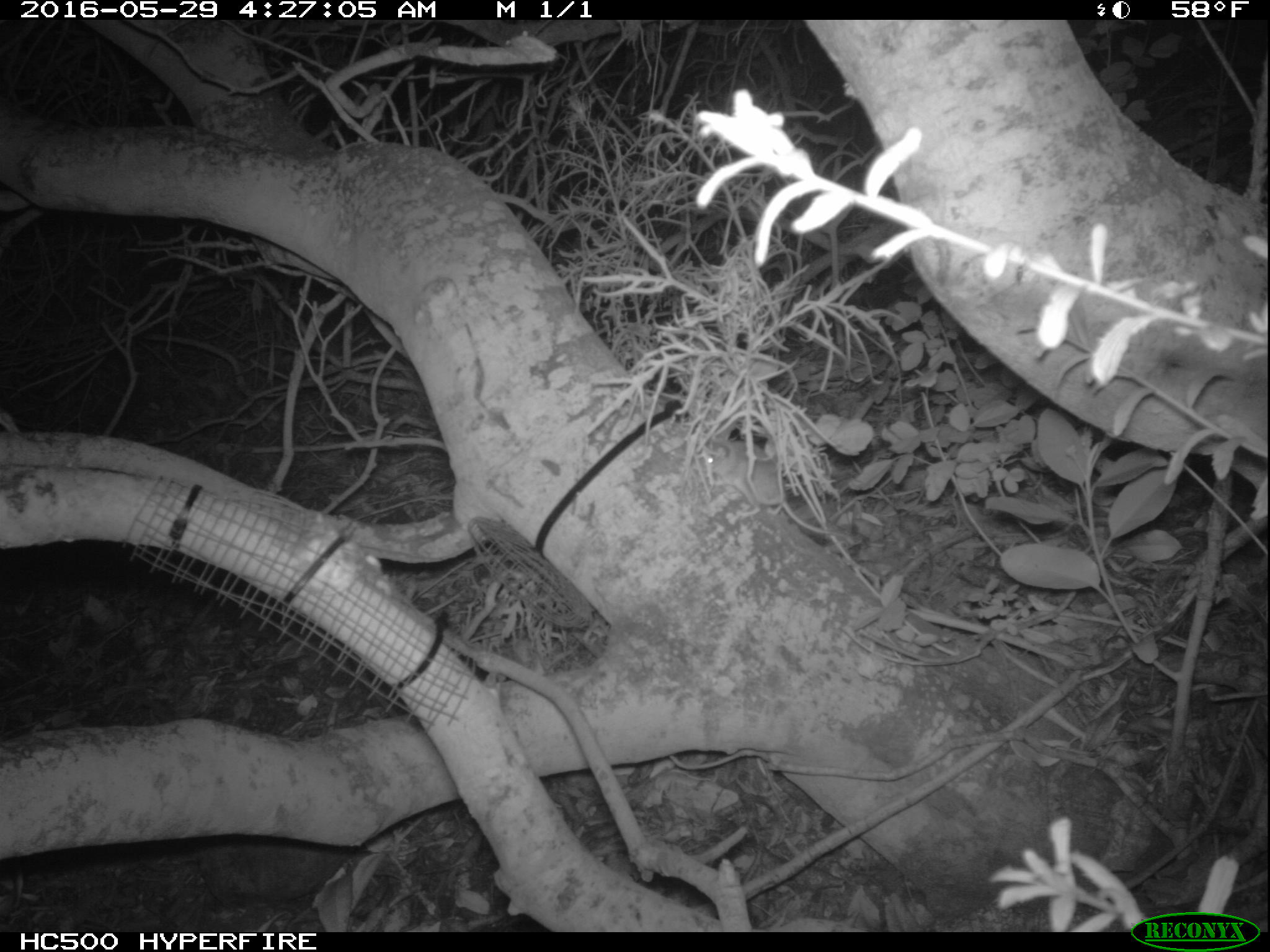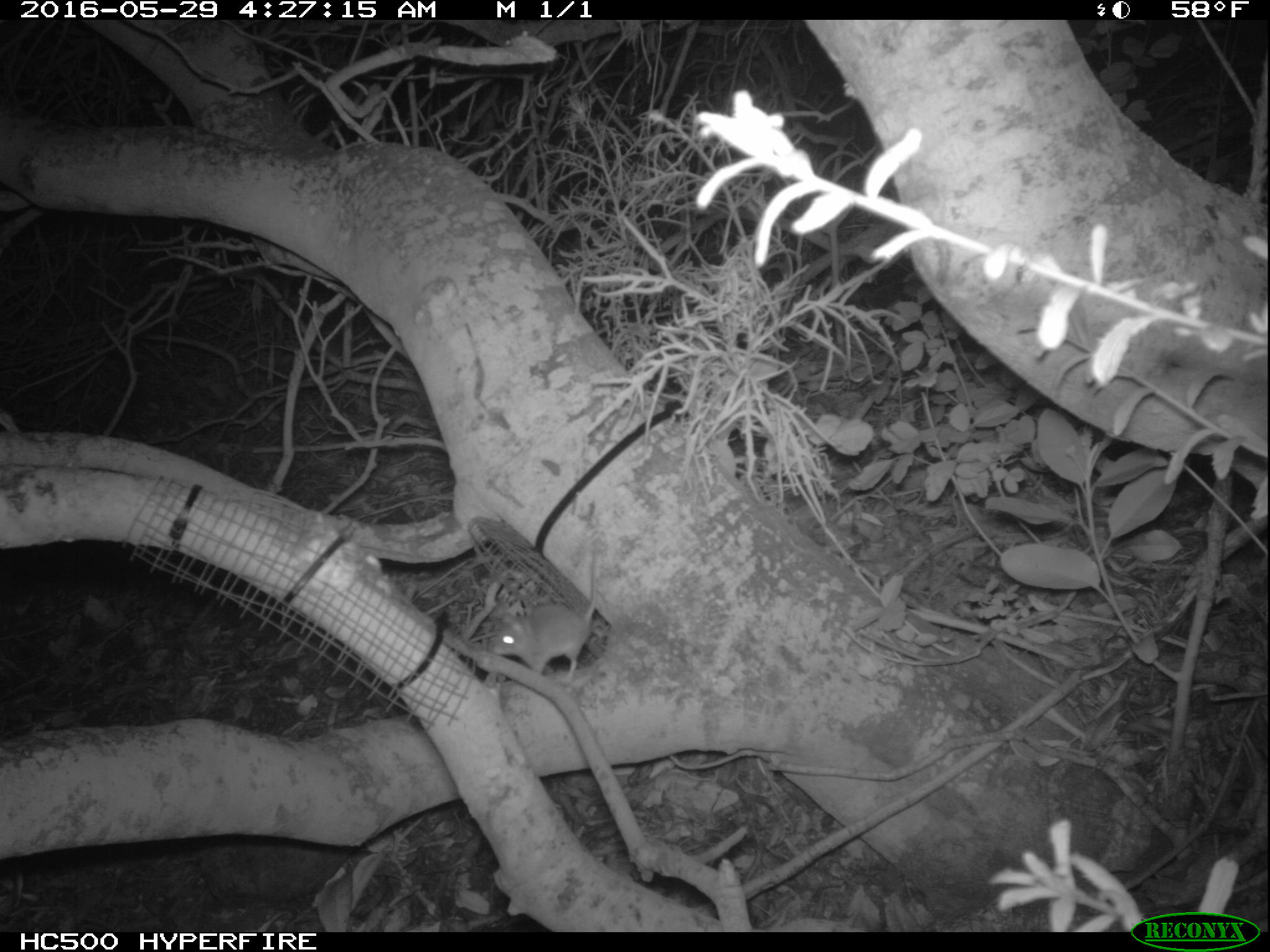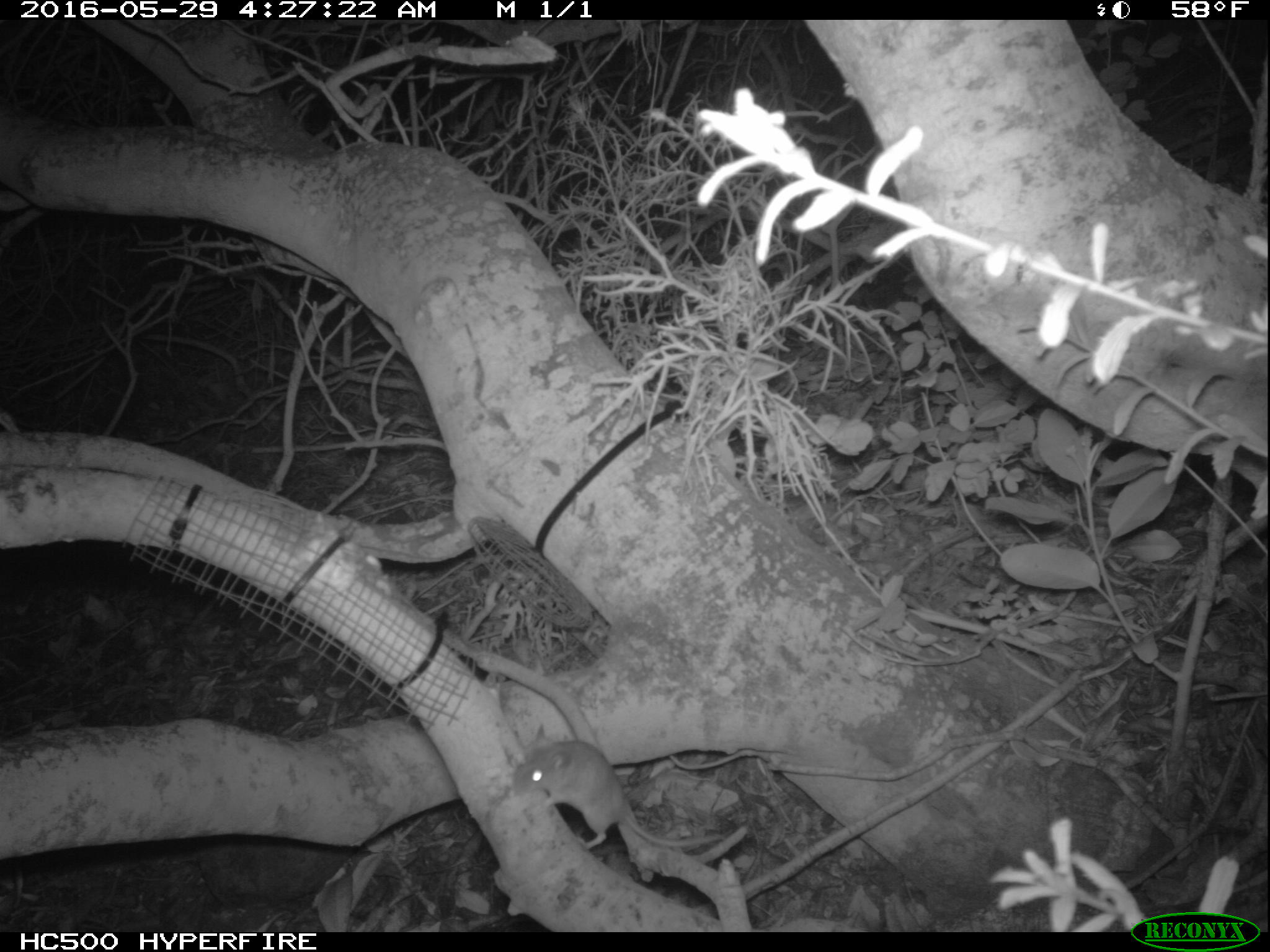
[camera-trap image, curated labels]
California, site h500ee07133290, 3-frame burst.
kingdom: Animalia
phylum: Chordata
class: Mammalia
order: Rodentia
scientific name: Rodentia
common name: rodent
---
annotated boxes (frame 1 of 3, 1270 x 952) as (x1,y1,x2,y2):
rodent: (698,440,833,537)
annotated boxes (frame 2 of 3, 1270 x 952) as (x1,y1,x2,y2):
rodent: (492,557,598,680)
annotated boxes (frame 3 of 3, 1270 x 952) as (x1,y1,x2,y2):
rodent: (512,723,719,847)